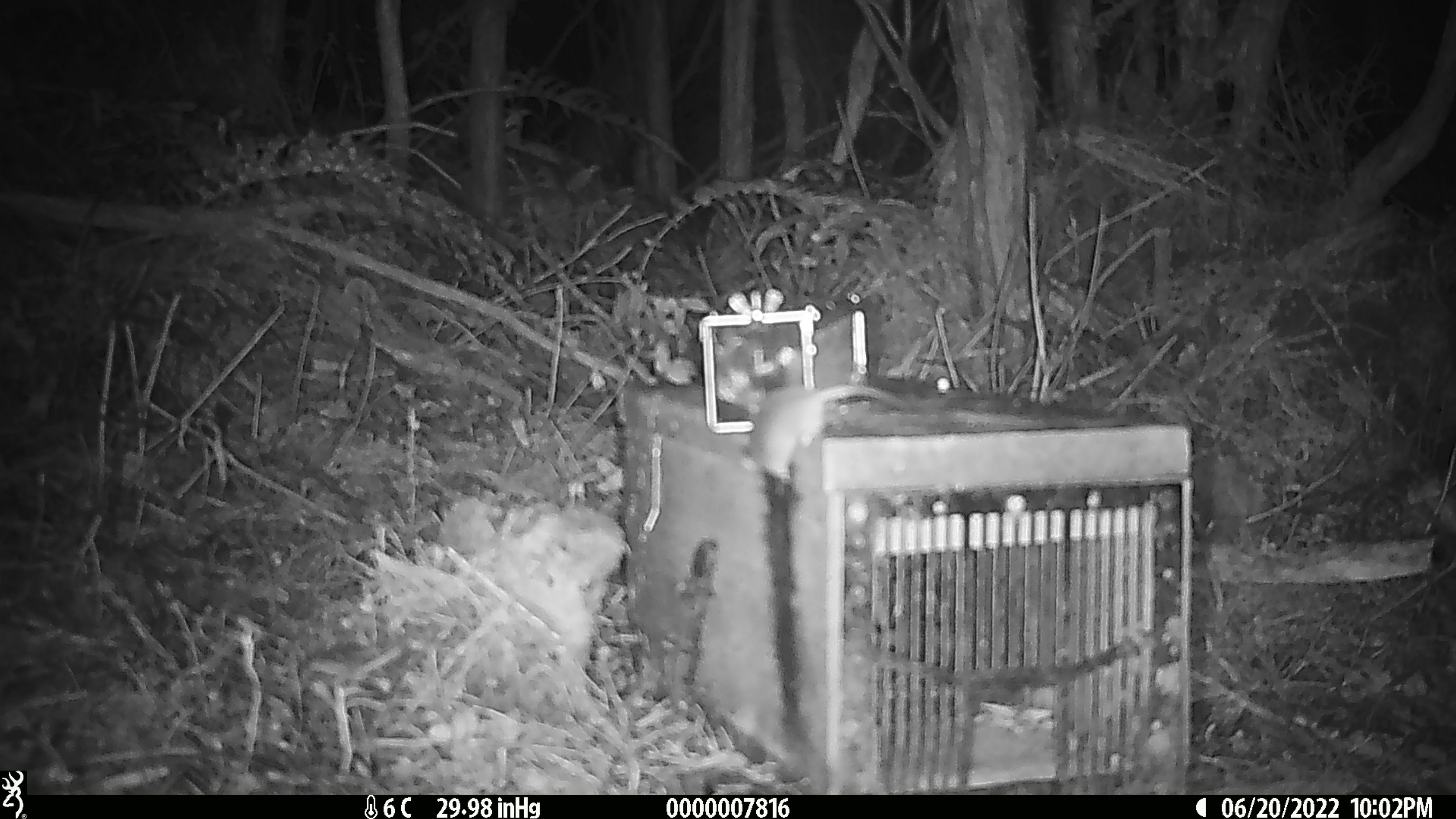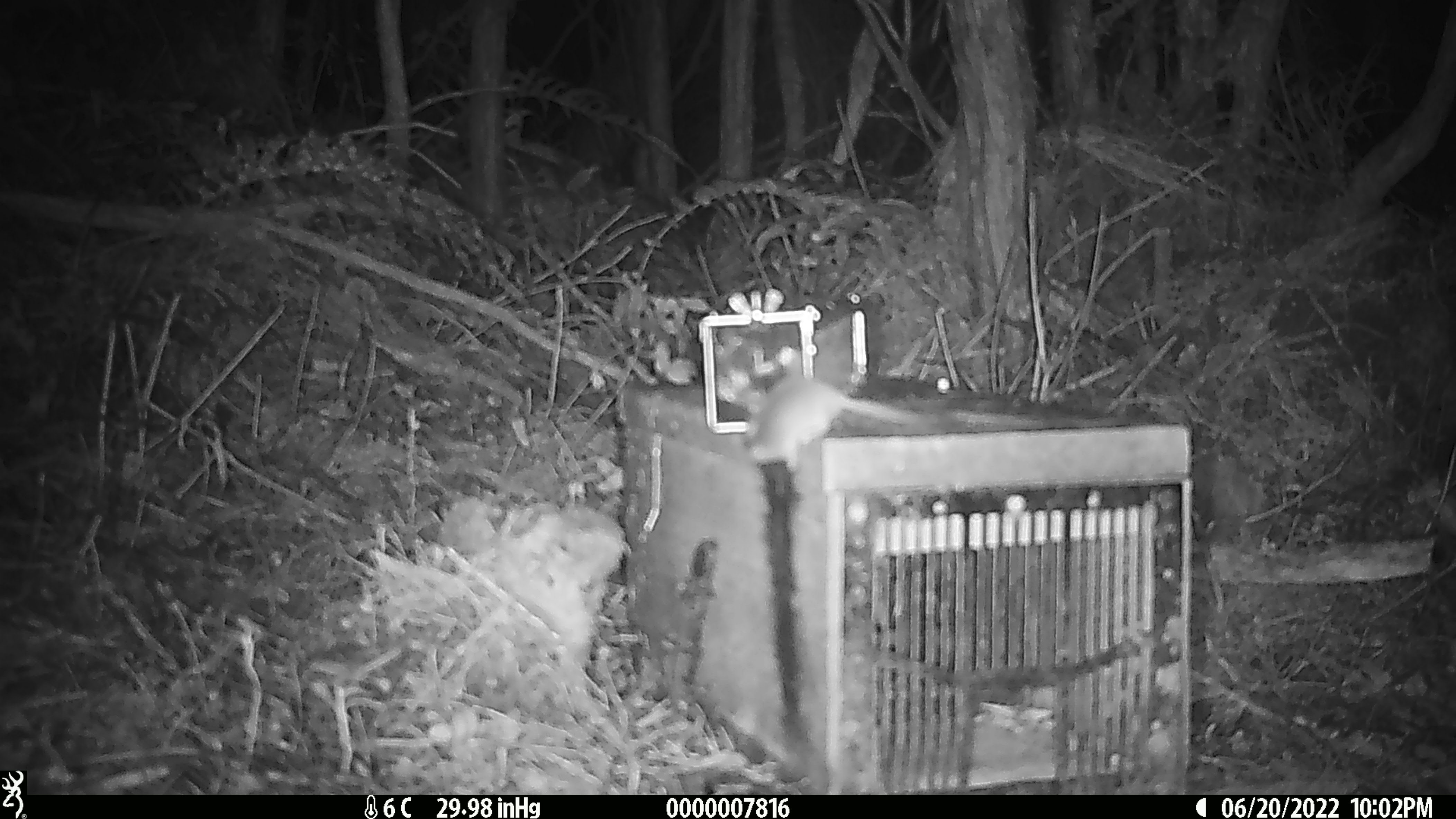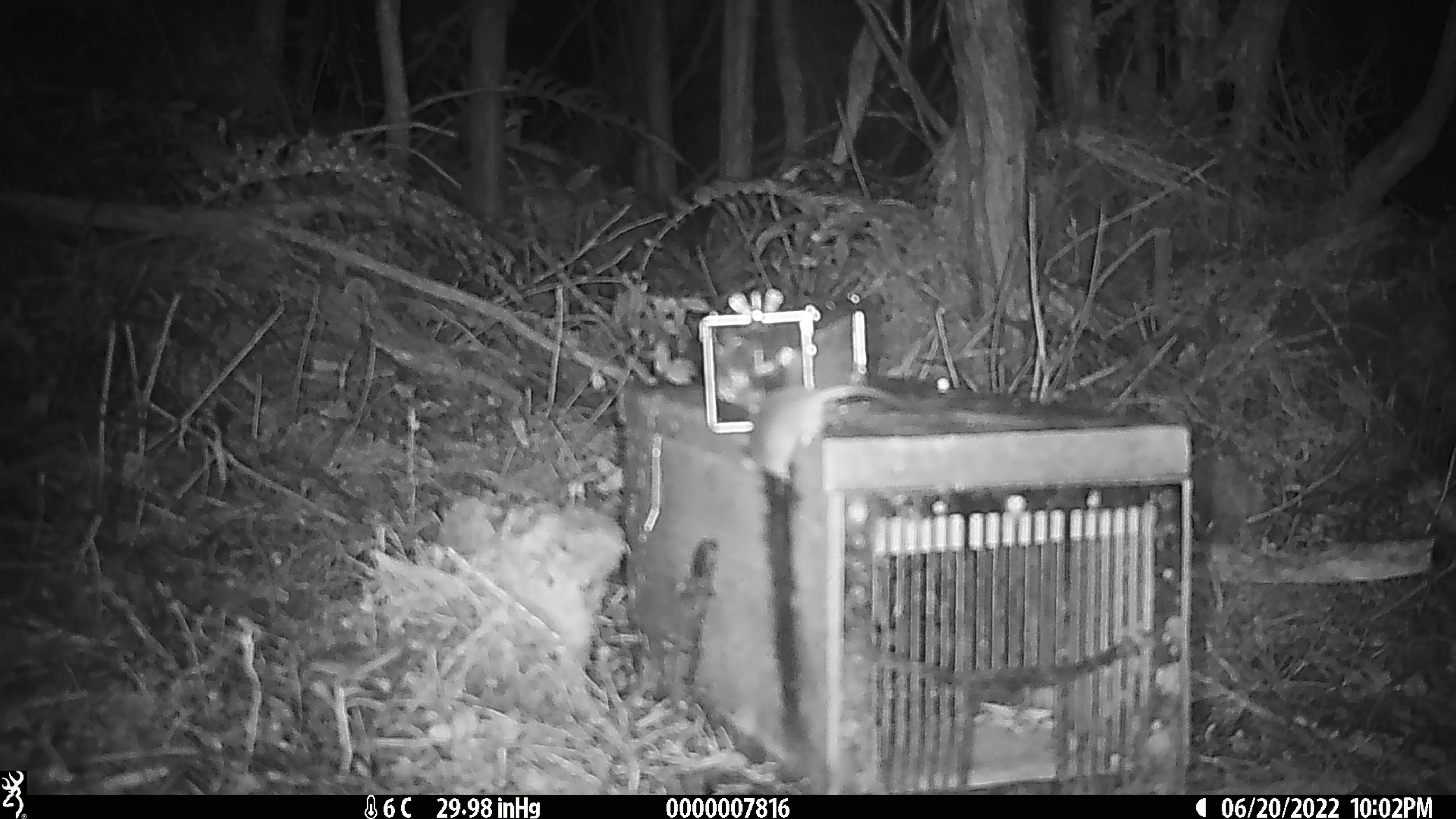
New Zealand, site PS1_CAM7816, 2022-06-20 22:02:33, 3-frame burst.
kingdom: Animalia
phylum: Chordata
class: Mammalia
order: Rodentia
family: Muridae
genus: Mus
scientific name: Mus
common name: mouse